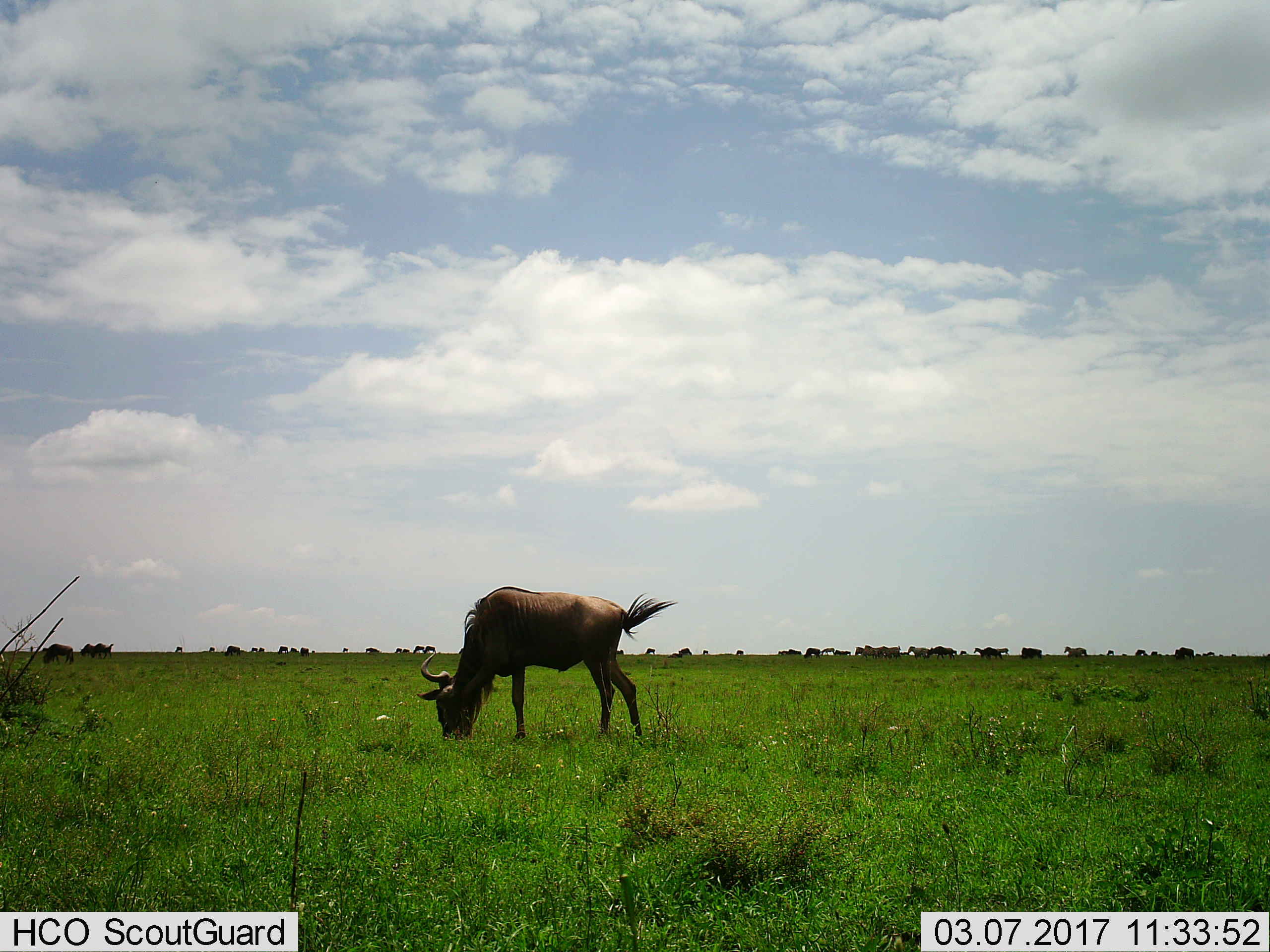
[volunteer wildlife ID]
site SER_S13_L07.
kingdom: Animalia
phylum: Chordata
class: Mammalia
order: Artiodactyla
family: Bovidae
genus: Connochaetes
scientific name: Connochaetes taurinus taurinus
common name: blue wildebeest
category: wildebeestblue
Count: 11-50.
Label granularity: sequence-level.